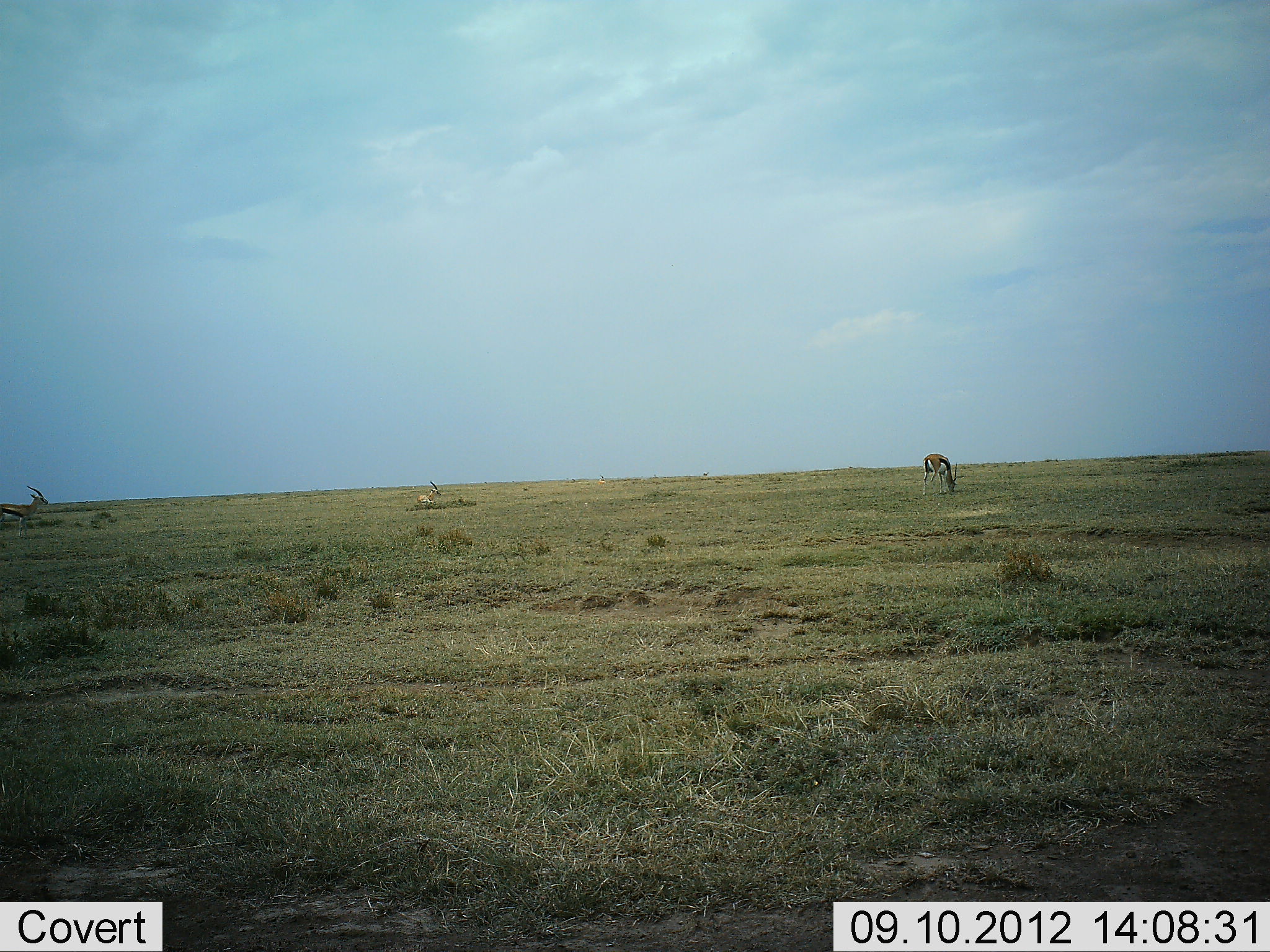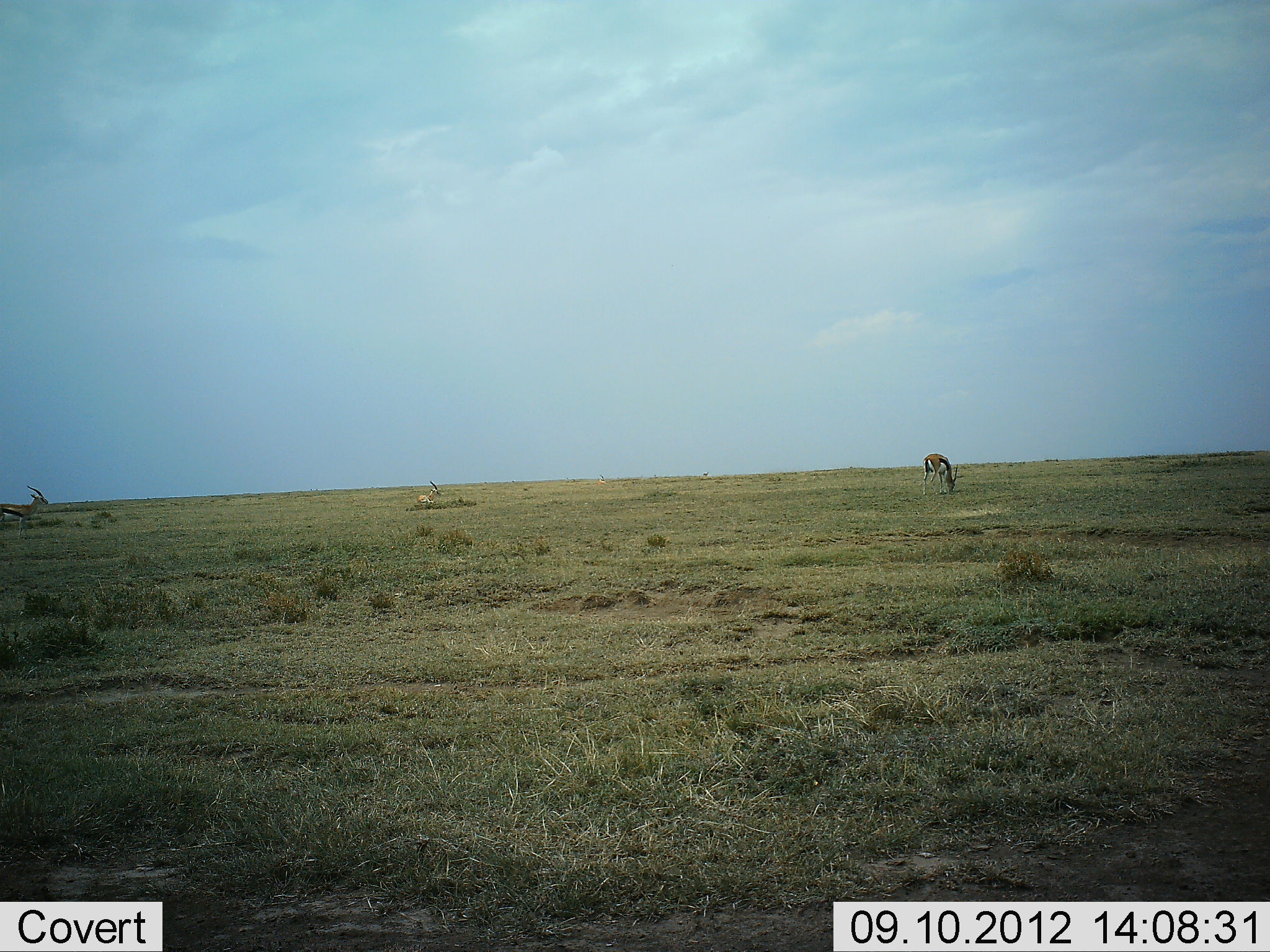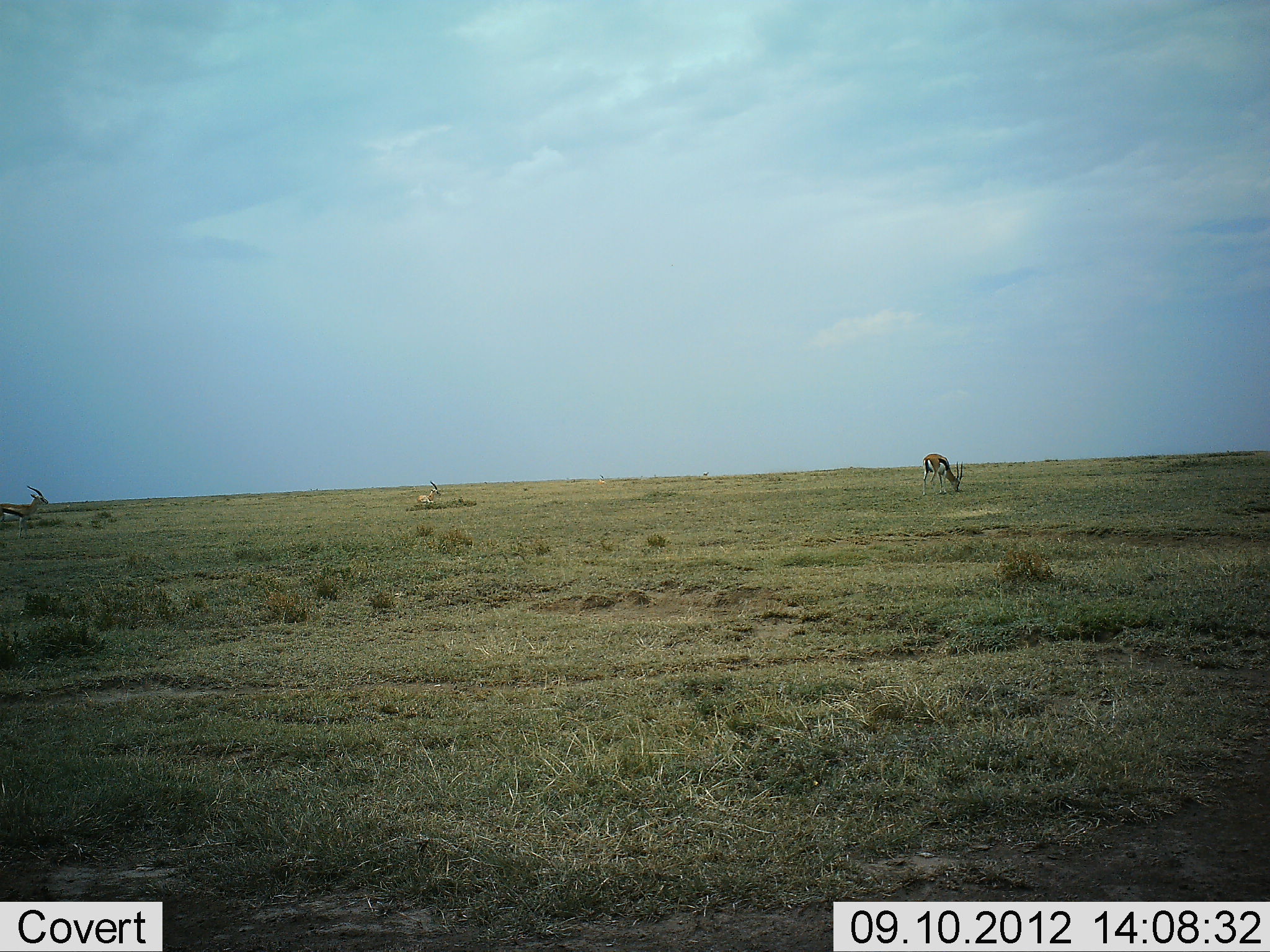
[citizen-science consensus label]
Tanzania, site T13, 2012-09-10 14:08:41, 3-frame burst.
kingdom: Animalia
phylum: Chordata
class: Mammalia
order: Artiodactyla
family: Bovidae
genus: Eudorcas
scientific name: Eudorcas thomsonii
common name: thomson's gazelle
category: gazellethomsons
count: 3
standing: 64%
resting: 45%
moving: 9%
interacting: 0%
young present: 0%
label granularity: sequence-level